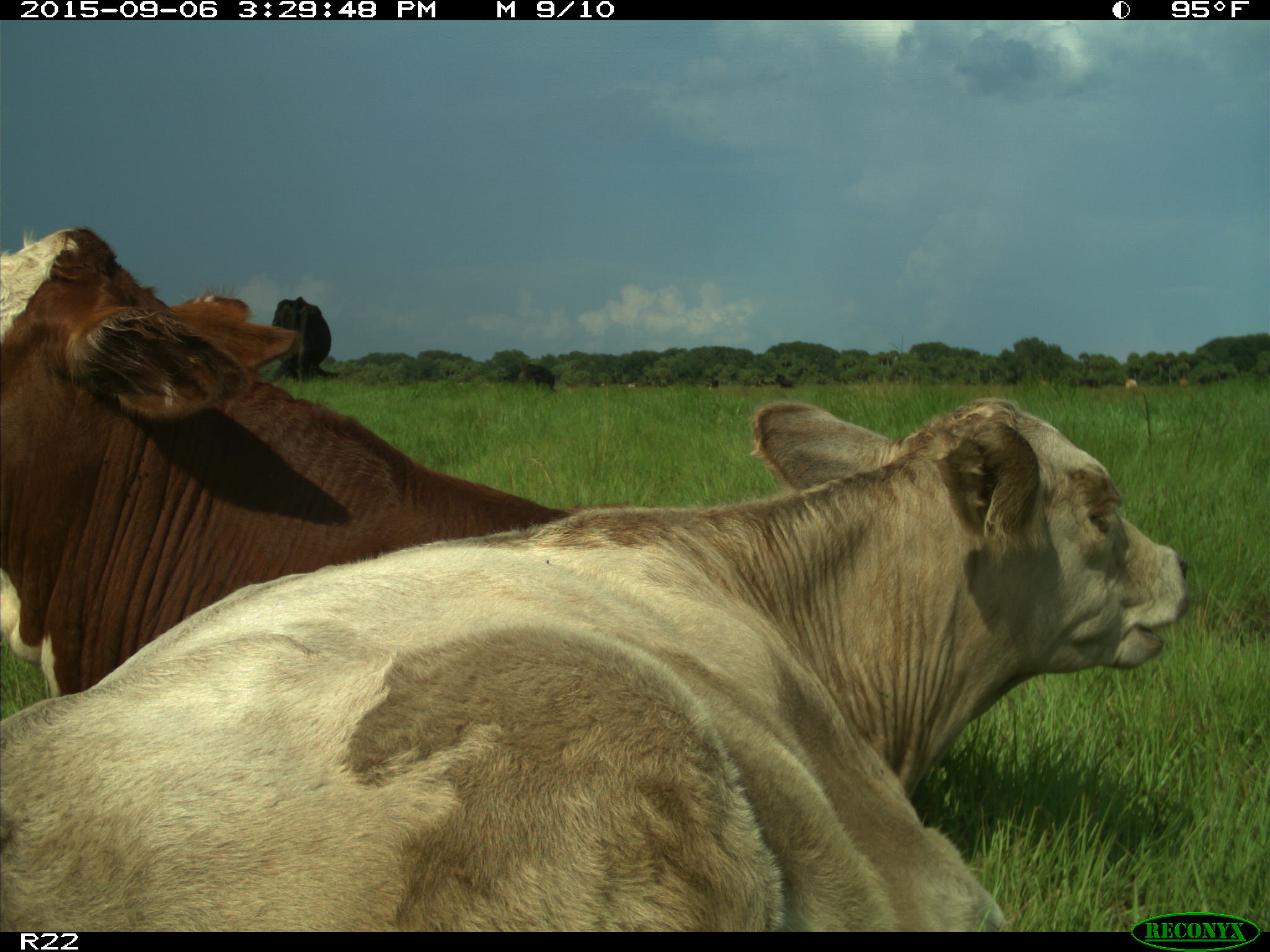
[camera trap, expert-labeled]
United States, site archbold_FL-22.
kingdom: Animalia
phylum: Chordata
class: Mammalia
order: Artiodactyla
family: Bovidae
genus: Bos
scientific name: Bos taurus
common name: domestic cow